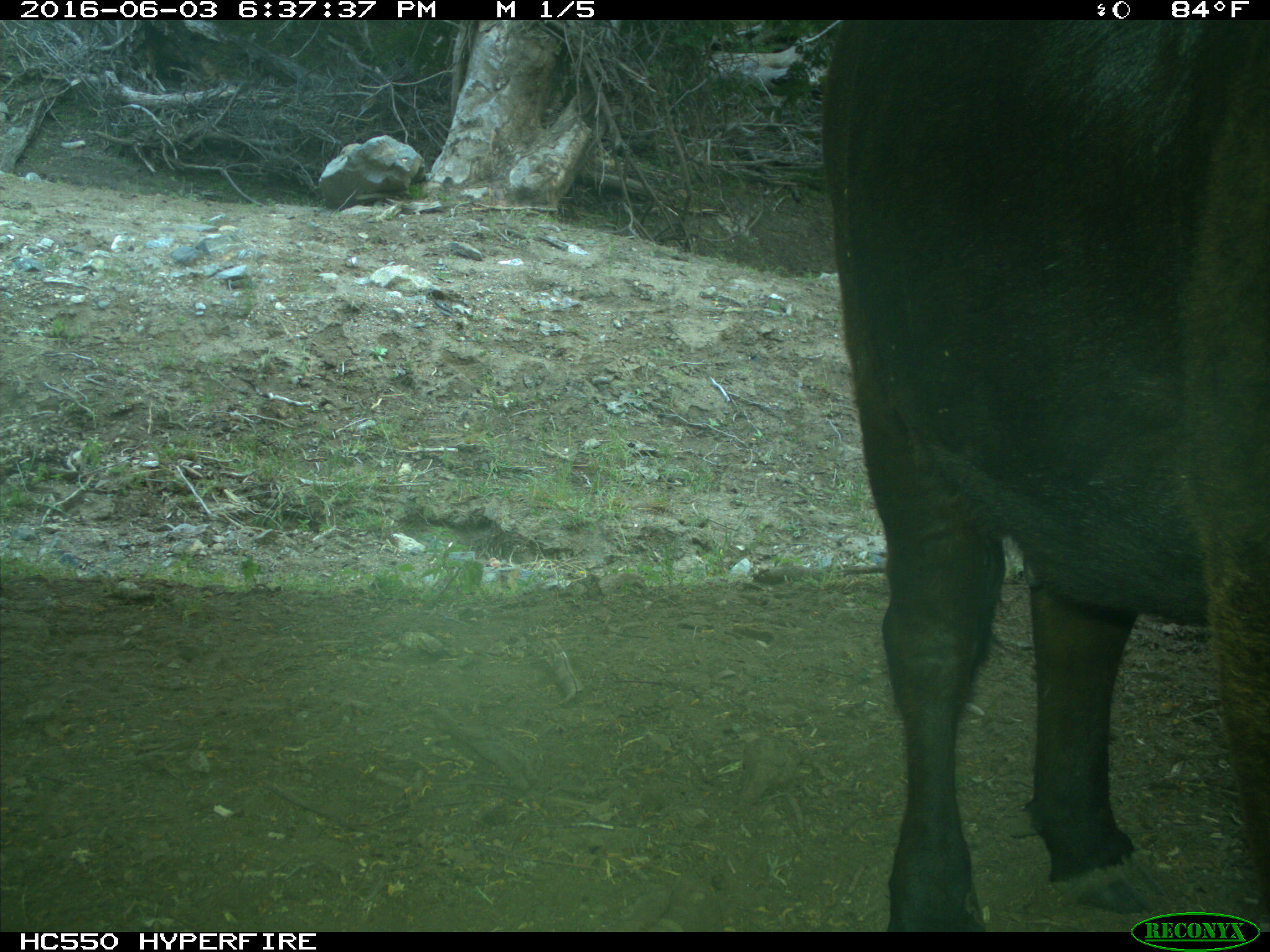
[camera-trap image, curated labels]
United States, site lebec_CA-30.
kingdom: Animalia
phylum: Chordata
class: Mammalia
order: Artiodactyla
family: Bovidae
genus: Bos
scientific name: Bos taurus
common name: domestic cow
Bos taurus (domestic cow).